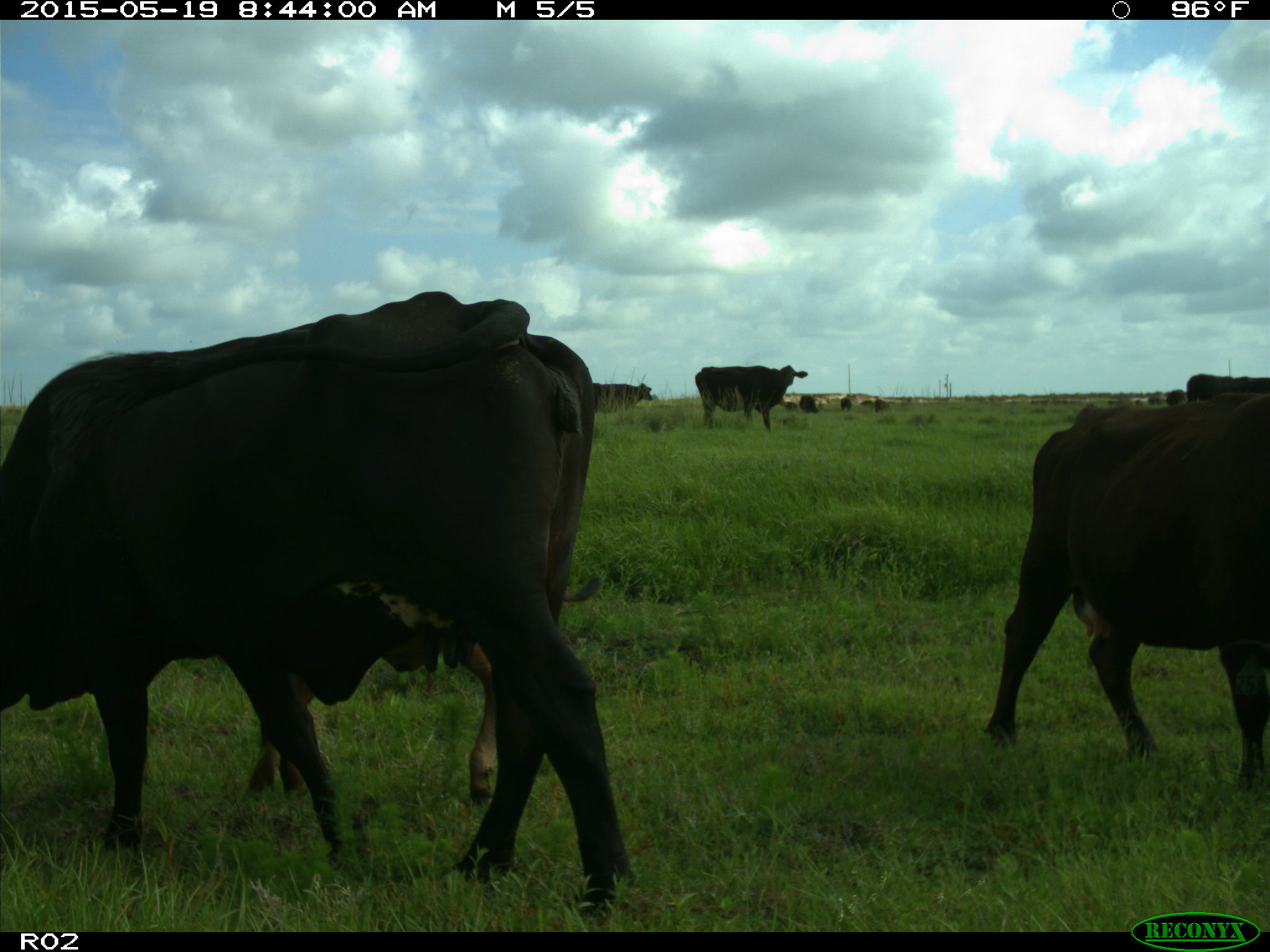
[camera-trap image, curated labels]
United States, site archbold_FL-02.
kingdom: Animalia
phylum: Chordata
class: Mammalia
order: Artiodactyla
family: Bovidae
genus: Bos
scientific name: Bos taurus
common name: domestic cow